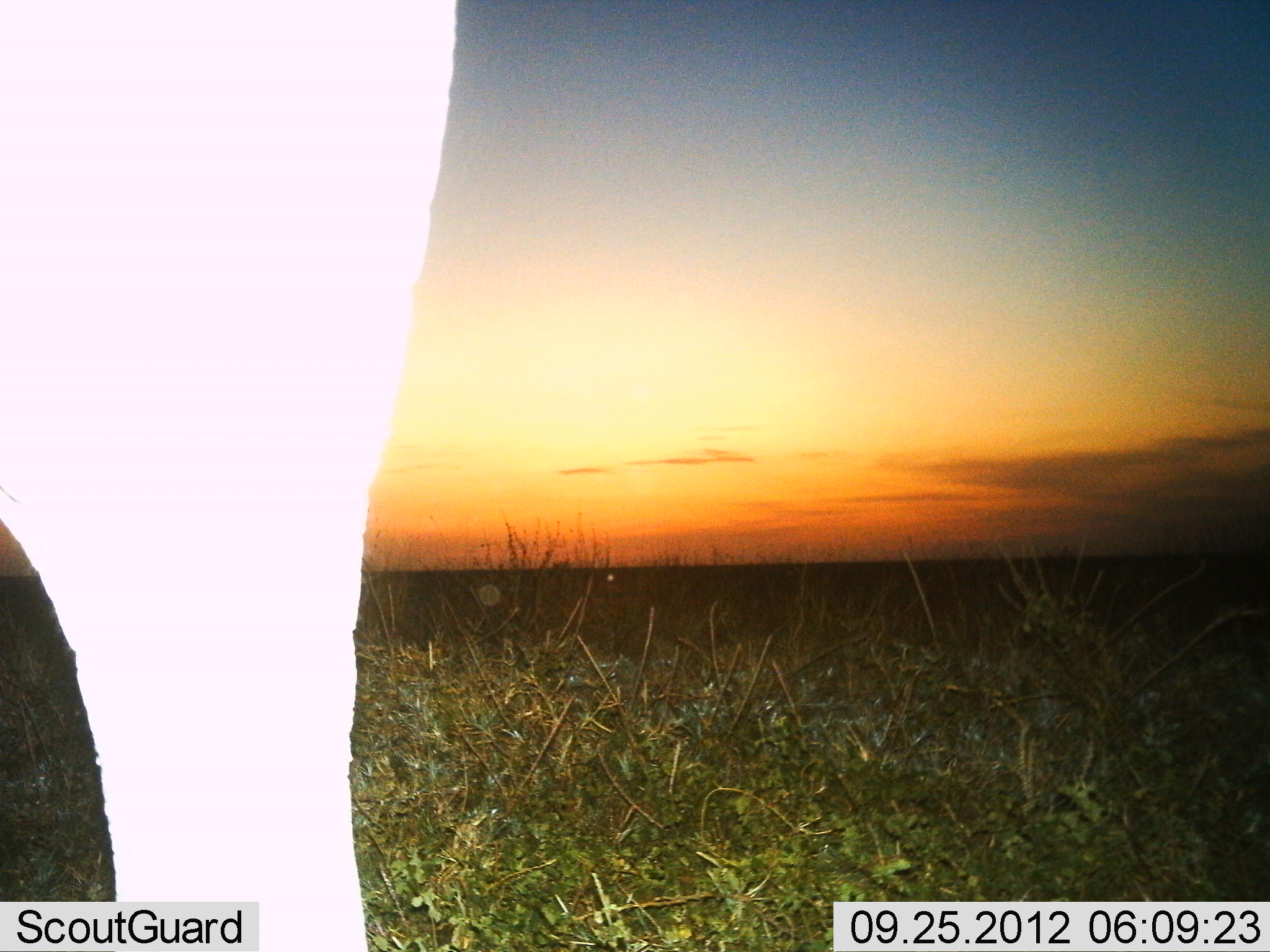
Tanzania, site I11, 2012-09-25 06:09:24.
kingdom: Animalia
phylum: Chordata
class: Mammalia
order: Proboscidea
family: Elephantidae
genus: Loxodonta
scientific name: Loxodonta africana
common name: african bush elephant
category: elephant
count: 1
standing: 90%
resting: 0%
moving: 10%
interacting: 0%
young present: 0%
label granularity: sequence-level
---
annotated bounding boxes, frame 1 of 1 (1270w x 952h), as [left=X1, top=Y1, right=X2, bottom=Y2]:
animal: [left=1, top=1, right=460, bottom=952]